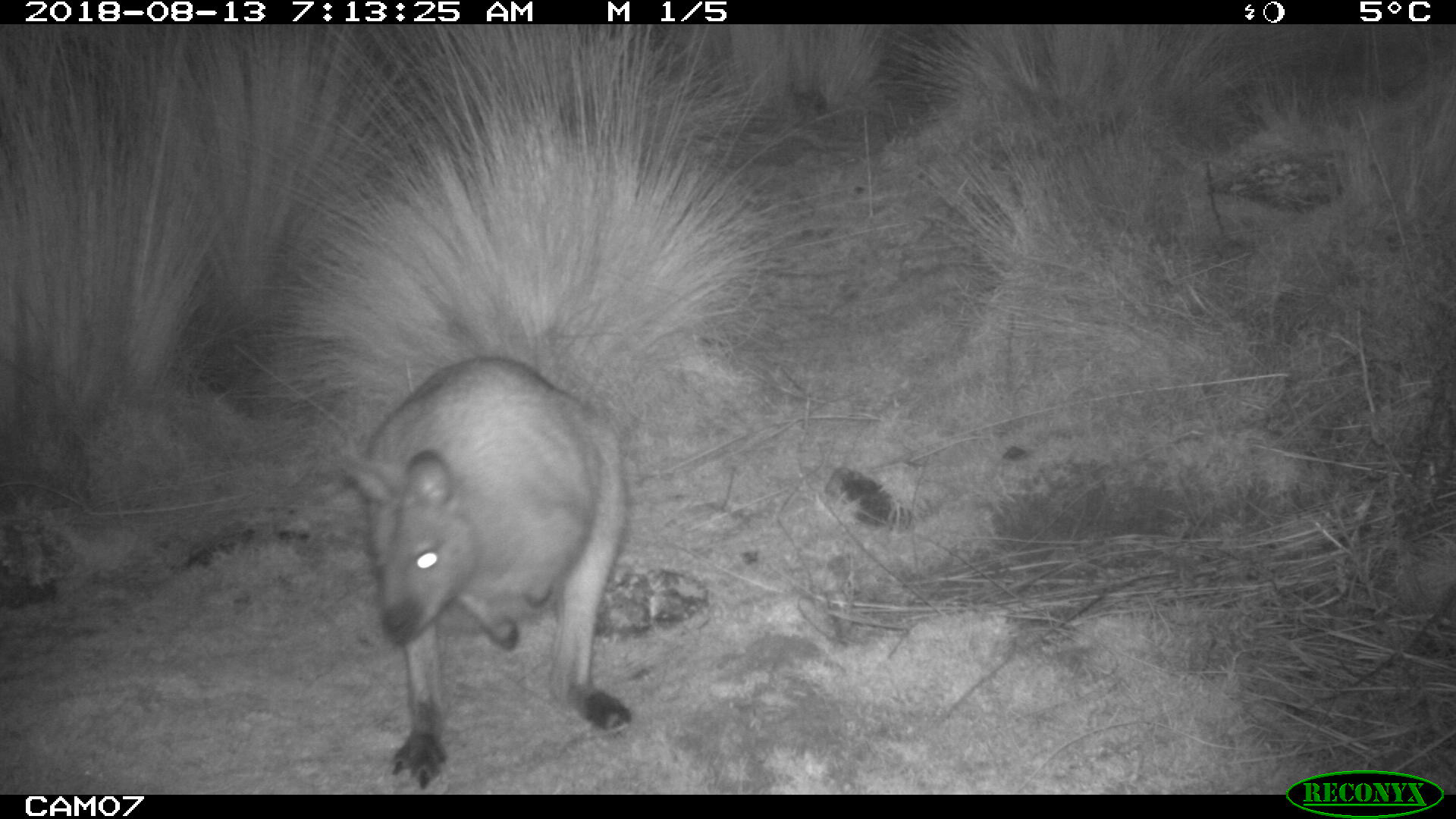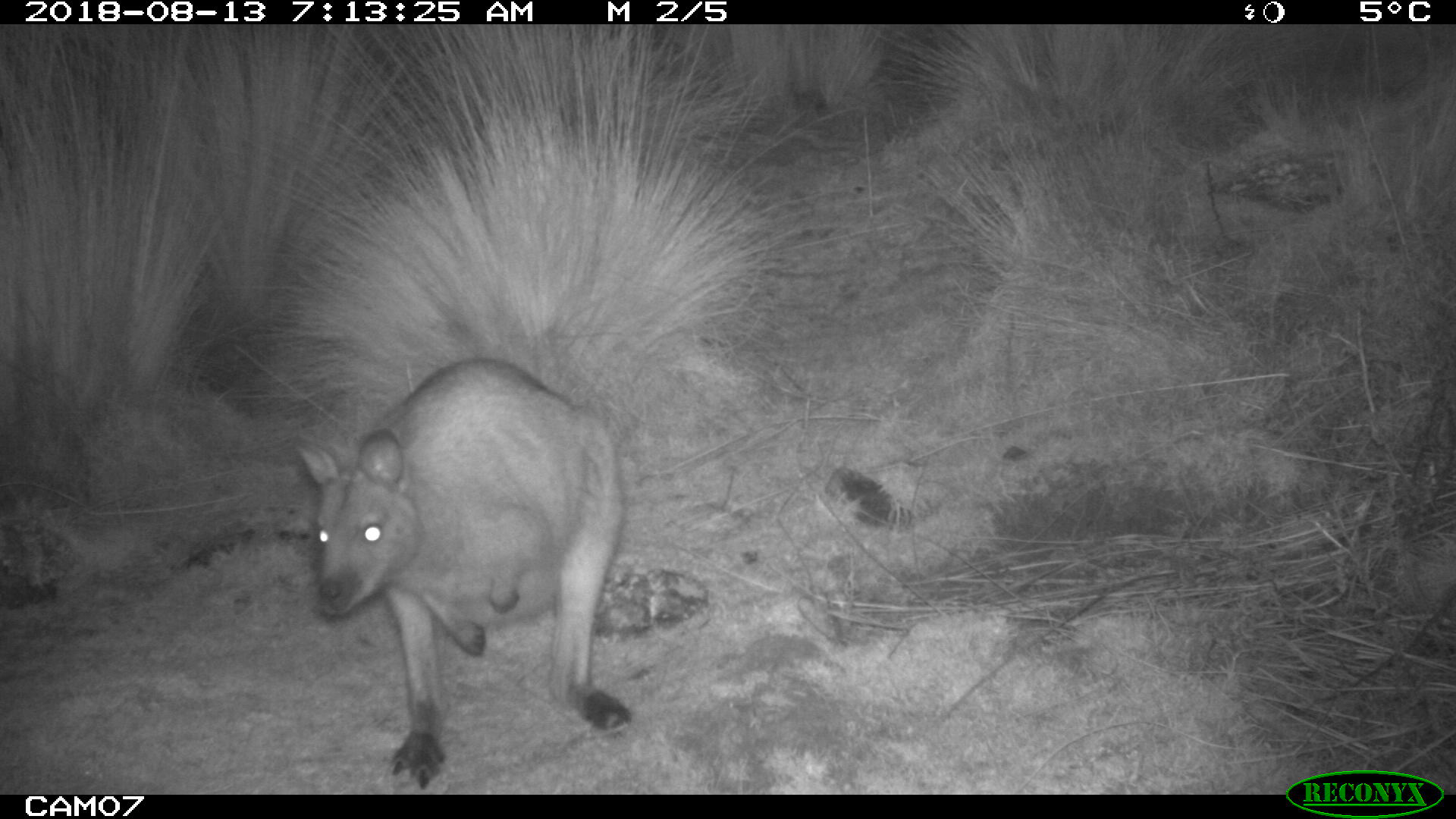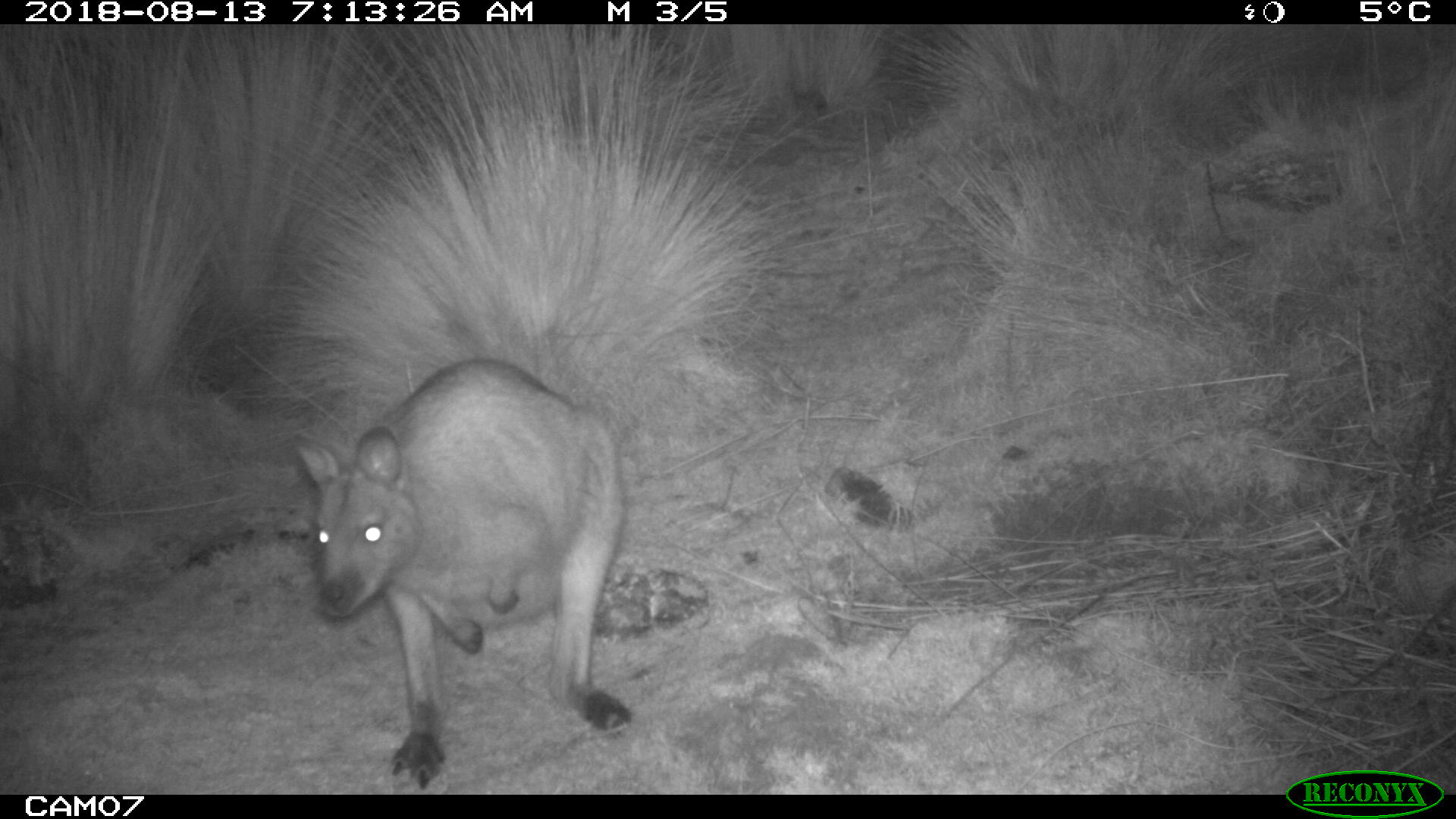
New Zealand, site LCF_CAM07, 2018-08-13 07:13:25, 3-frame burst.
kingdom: Animalia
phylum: Chordata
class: Mammalia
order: Diprotodontia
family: Macropodidae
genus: Notamacropus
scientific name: Notamacropus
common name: wallaby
Wallaby (Notamacropus).